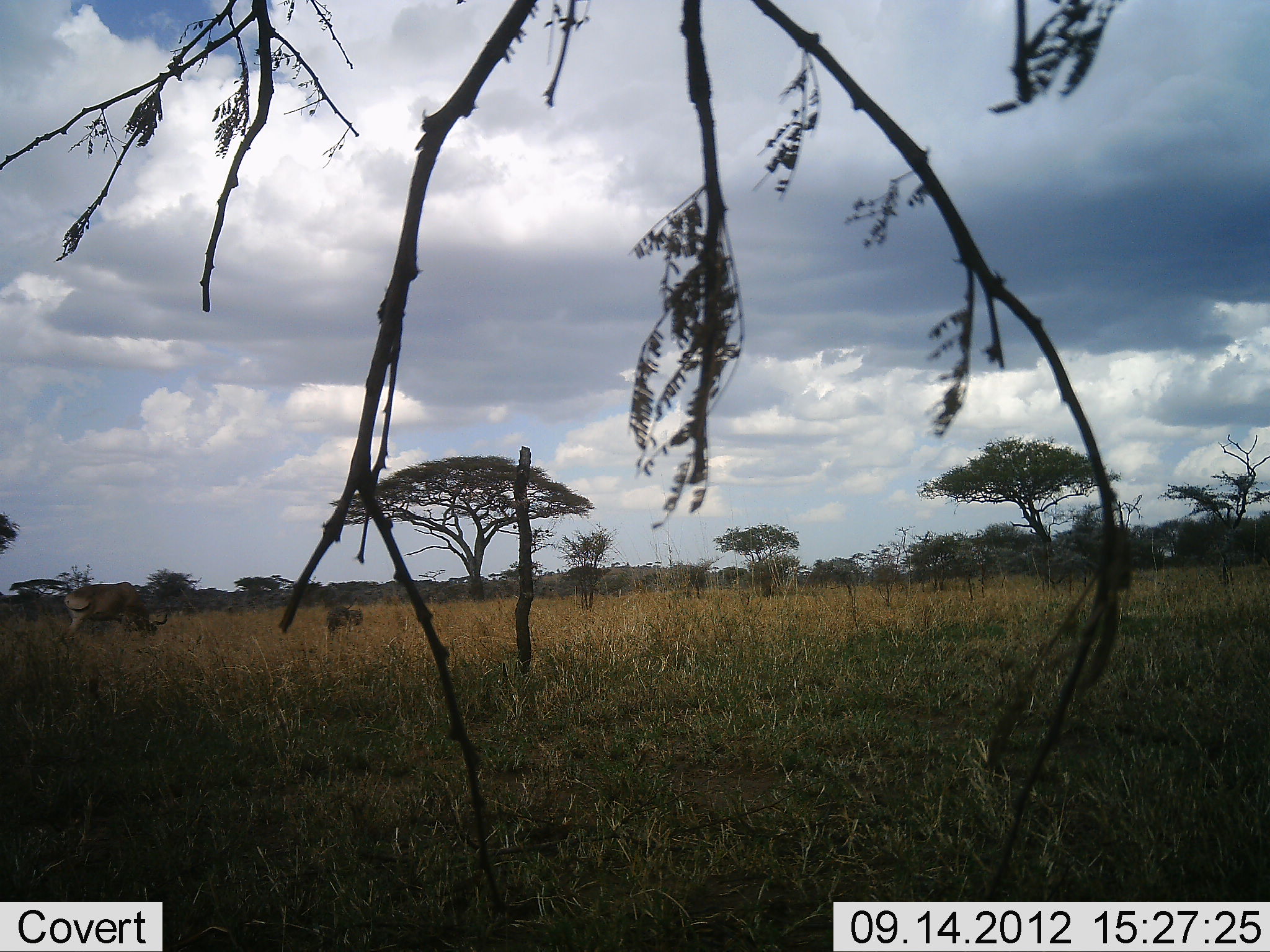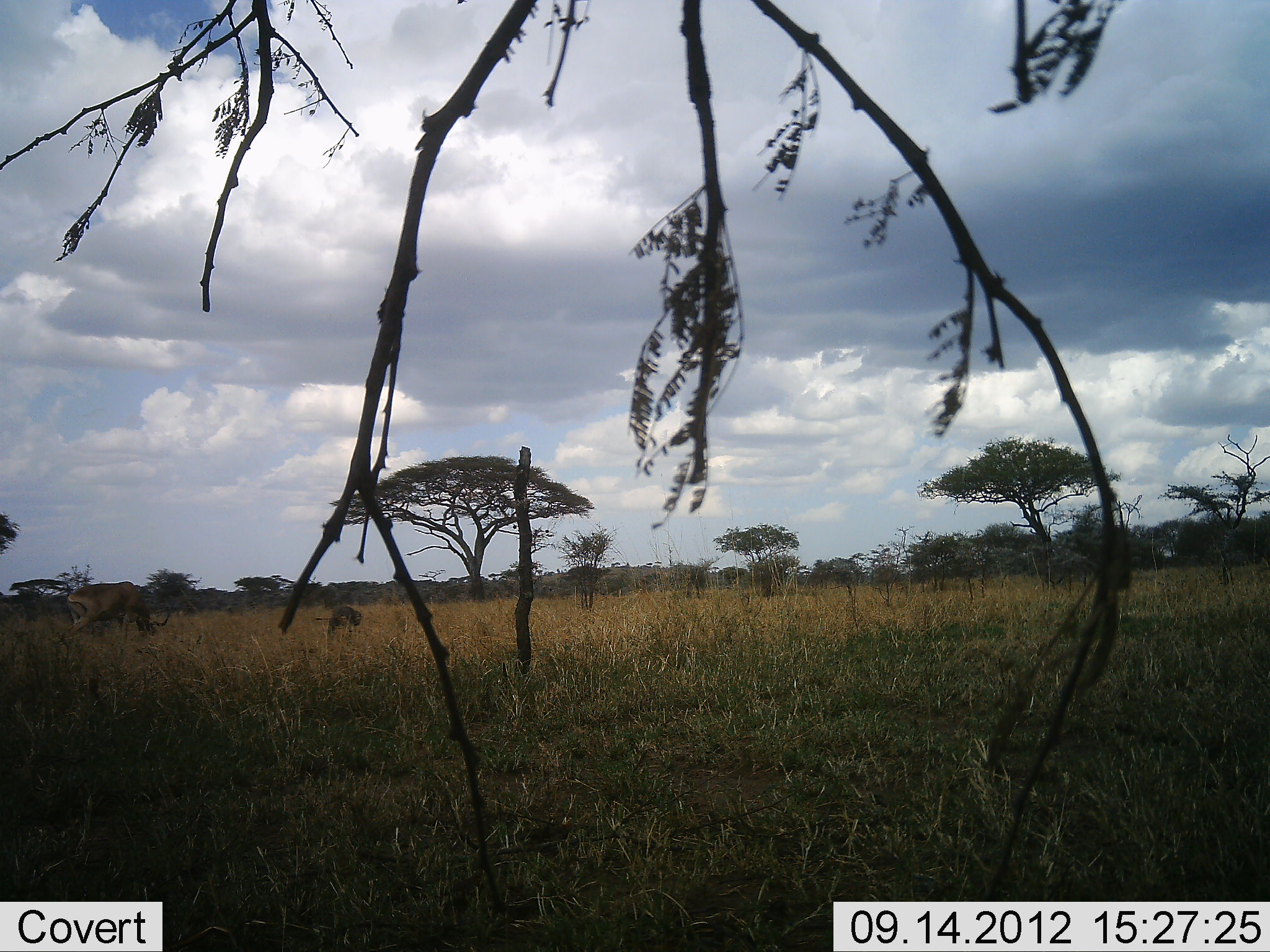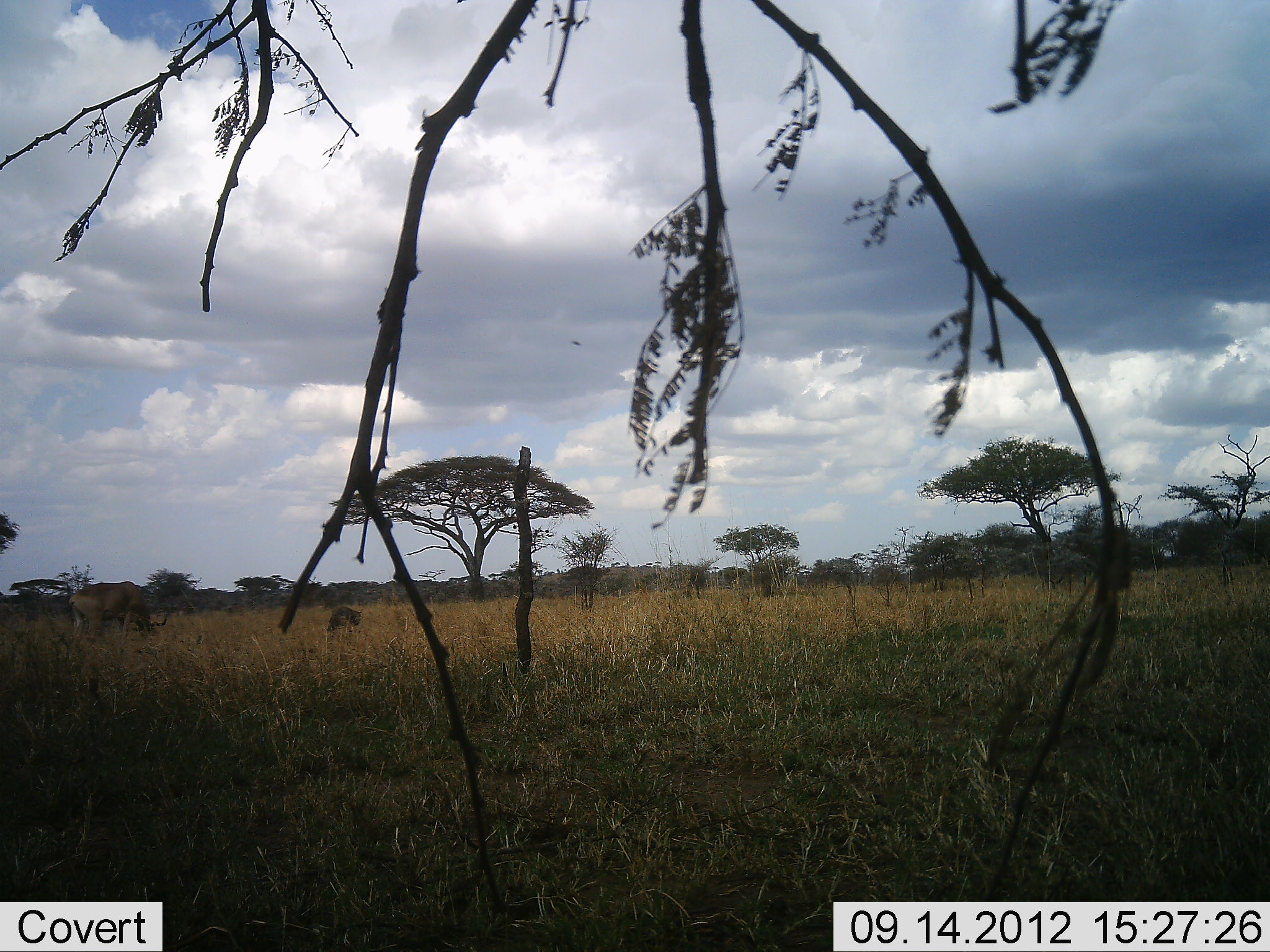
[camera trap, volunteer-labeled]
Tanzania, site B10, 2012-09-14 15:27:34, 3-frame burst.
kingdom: Animalia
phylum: Chordata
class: Mammalia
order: Artiodactyla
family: Bovidae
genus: Alcelaphus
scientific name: Alcelaphus buselaphus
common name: hartebeest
Hartebeest (Alcelaphus buselaphus), count 2. Behavior (volunteer vote fractions): standing 22%, resting 0%, moving 0%, interacting 0%. Young present (vote fraction): 22%. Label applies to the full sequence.